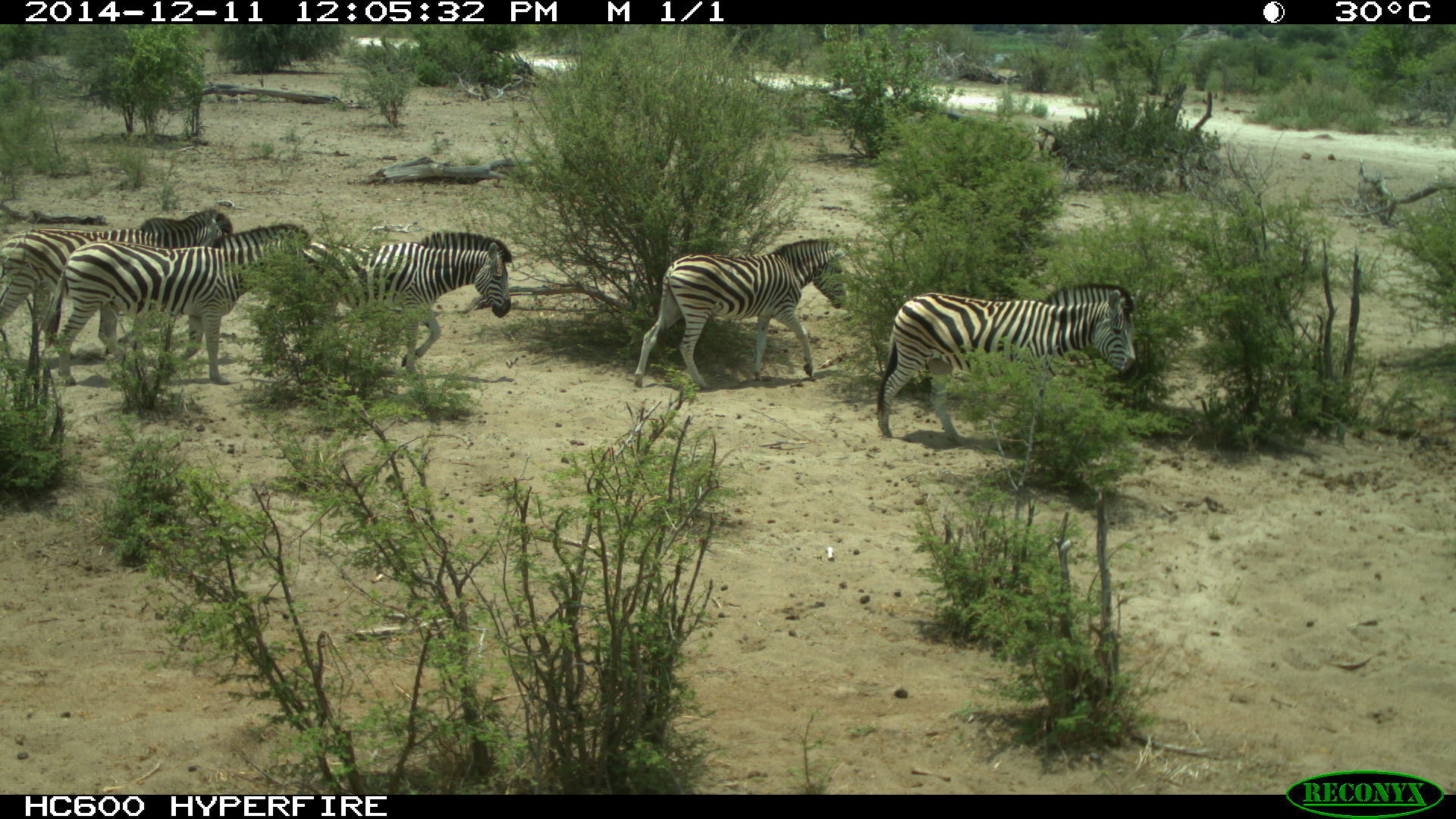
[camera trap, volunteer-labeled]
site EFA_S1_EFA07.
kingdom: Animalia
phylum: Chordata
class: Mammalia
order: Perissodactyla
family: Equidae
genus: Equus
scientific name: Equus quagga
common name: plains zebra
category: zebraplains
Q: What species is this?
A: Zebraplains (plains zebra) (Equus quagga).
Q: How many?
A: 5.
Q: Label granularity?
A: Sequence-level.